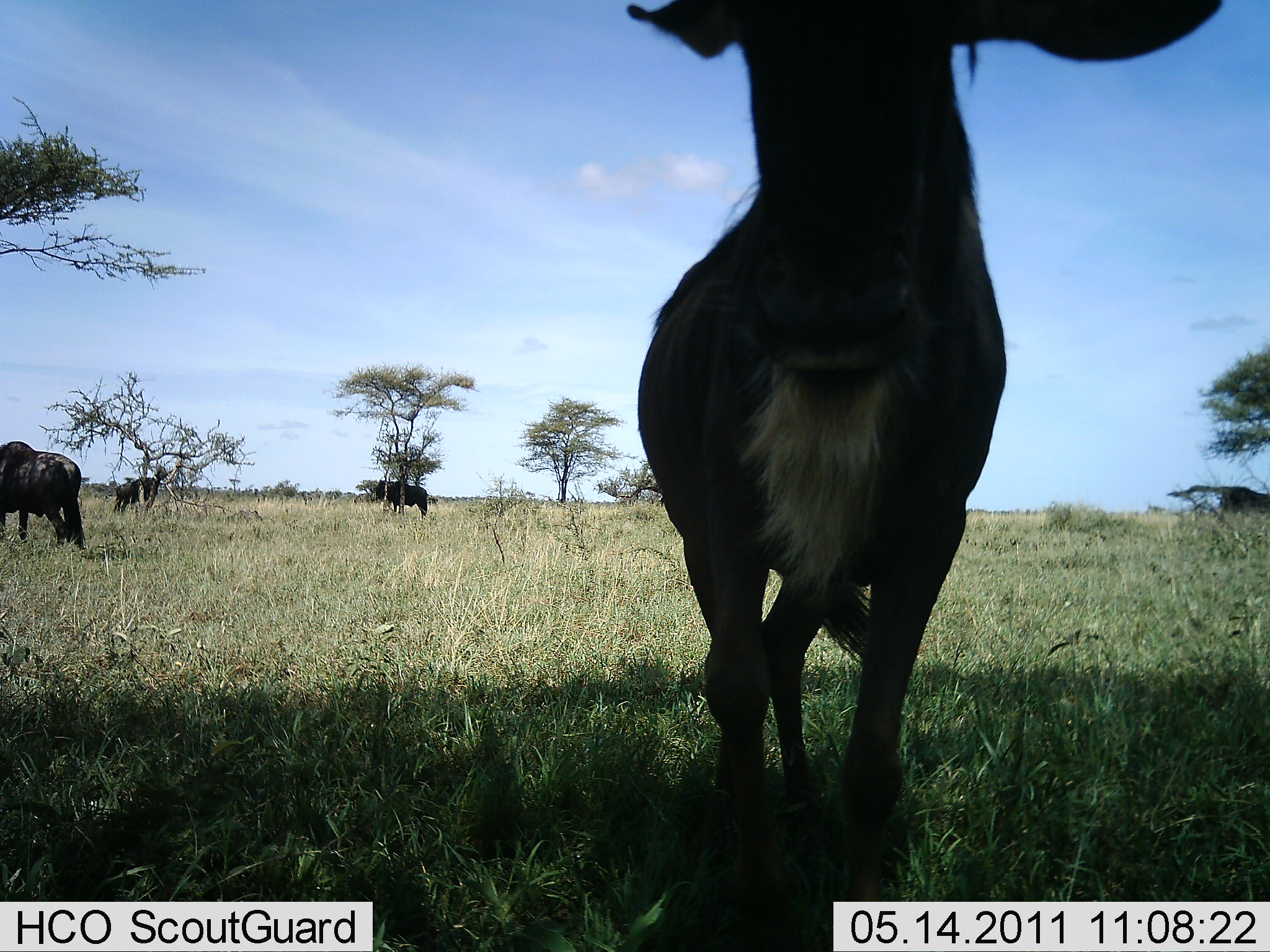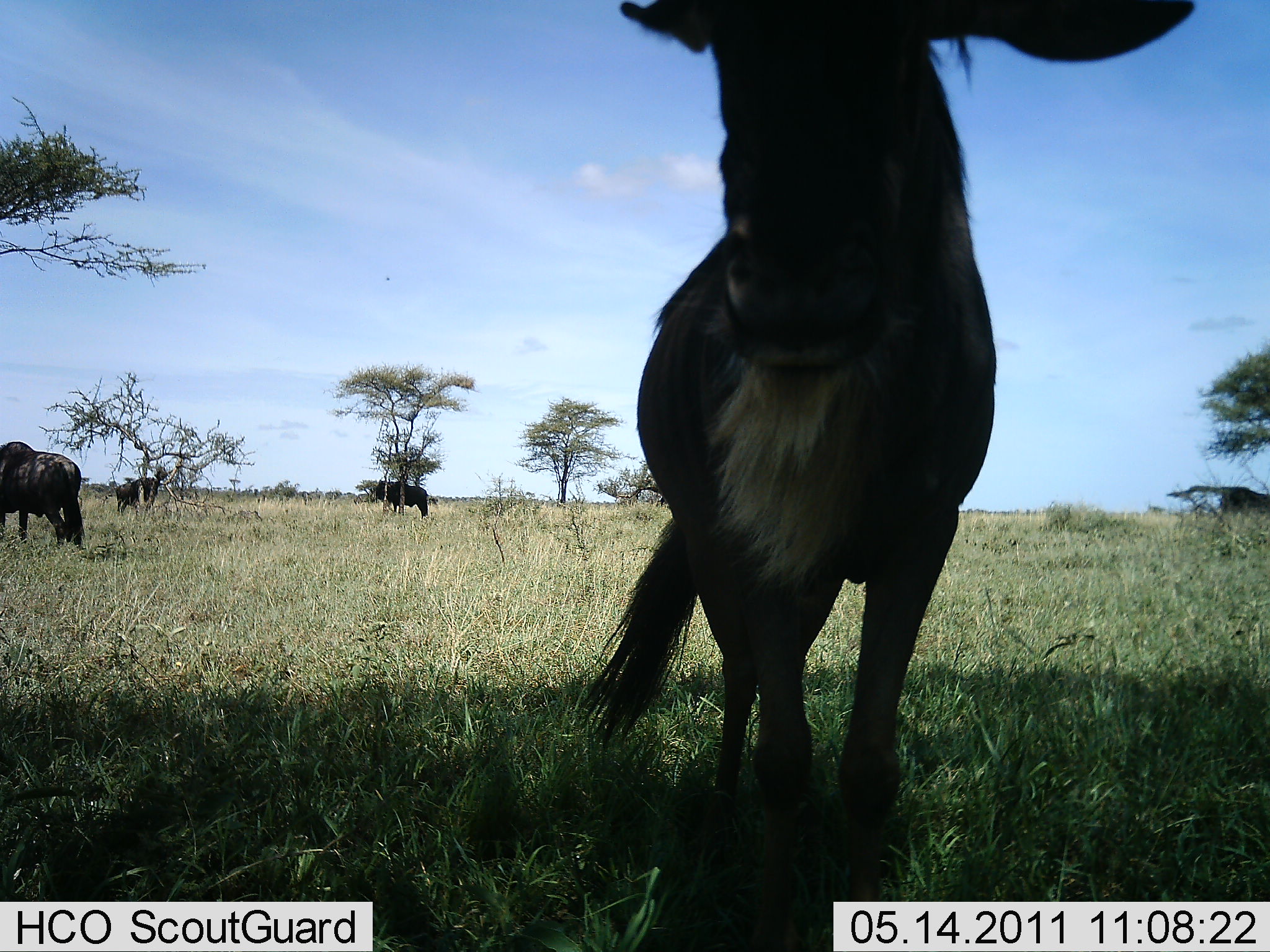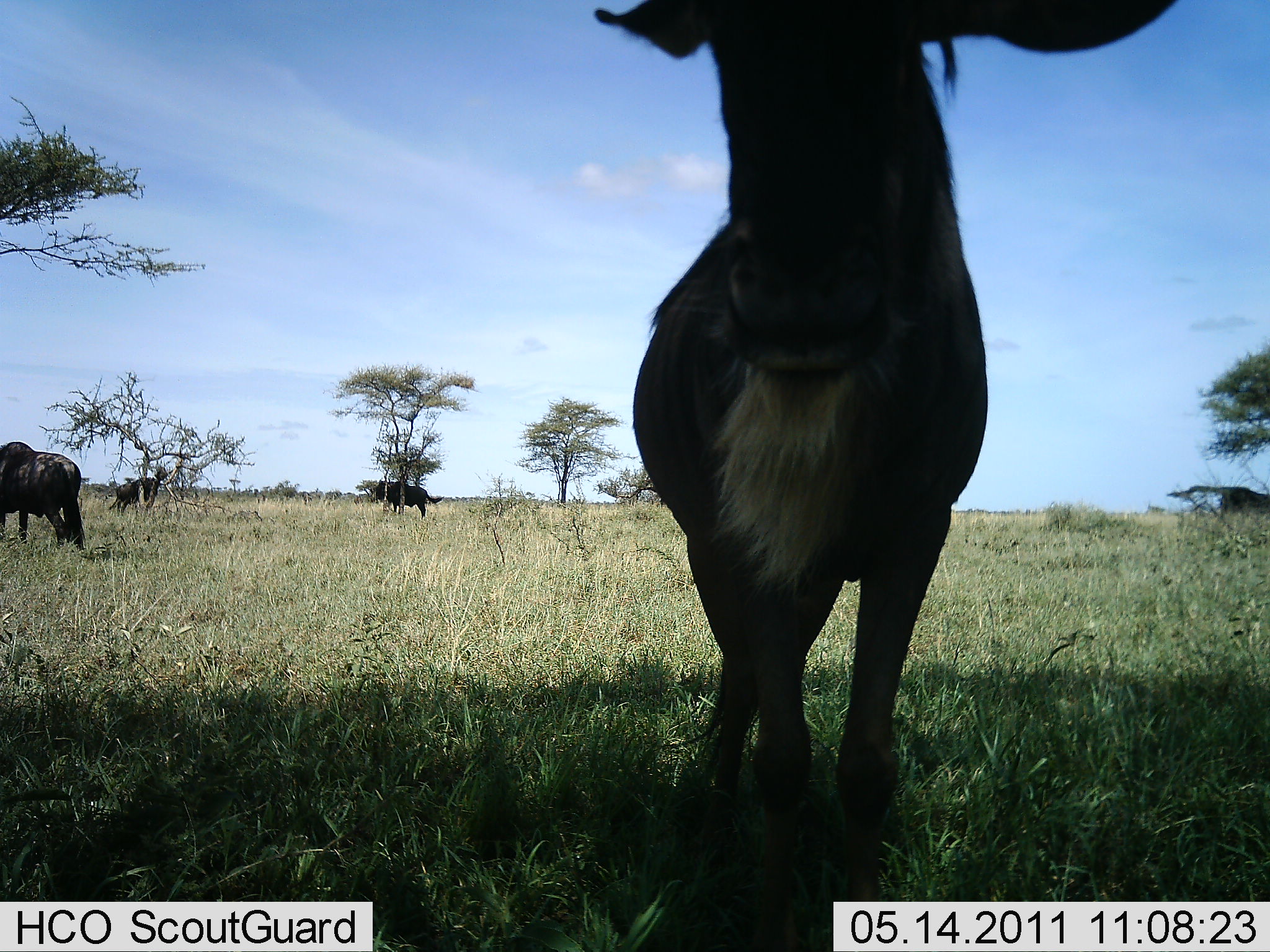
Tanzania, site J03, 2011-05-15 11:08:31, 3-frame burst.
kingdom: Animalia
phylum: Chordata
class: Mammalia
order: Artiodactyla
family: Bovidae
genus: Connochaetes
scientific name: Connochaetes taurinus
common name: blue wildebeest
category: wildebeest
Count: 4.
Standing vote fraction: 77%.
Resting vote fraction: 8%.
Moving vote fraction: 31%.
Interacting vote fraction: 0%.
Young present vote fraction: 0%.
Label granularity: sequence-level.